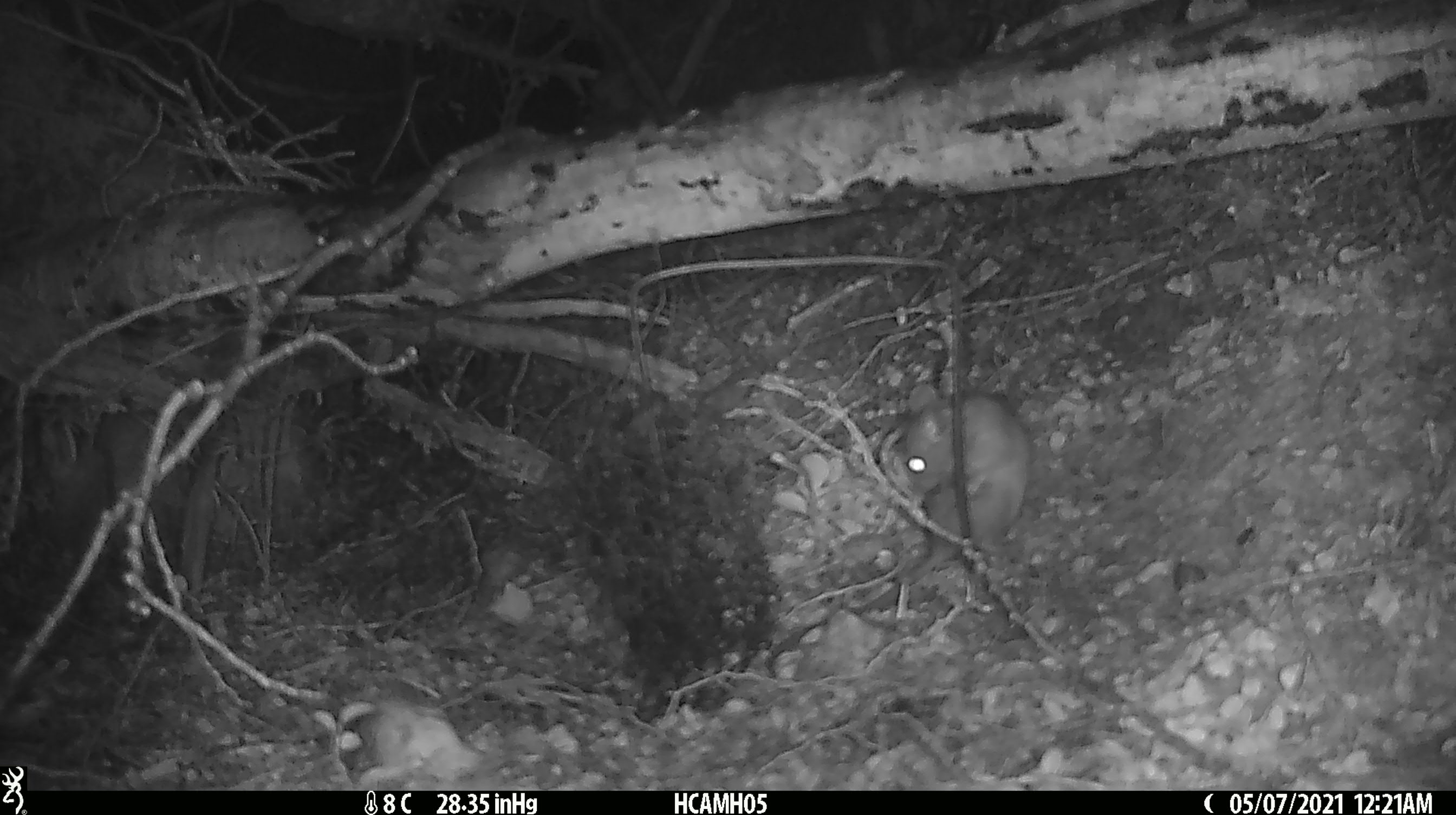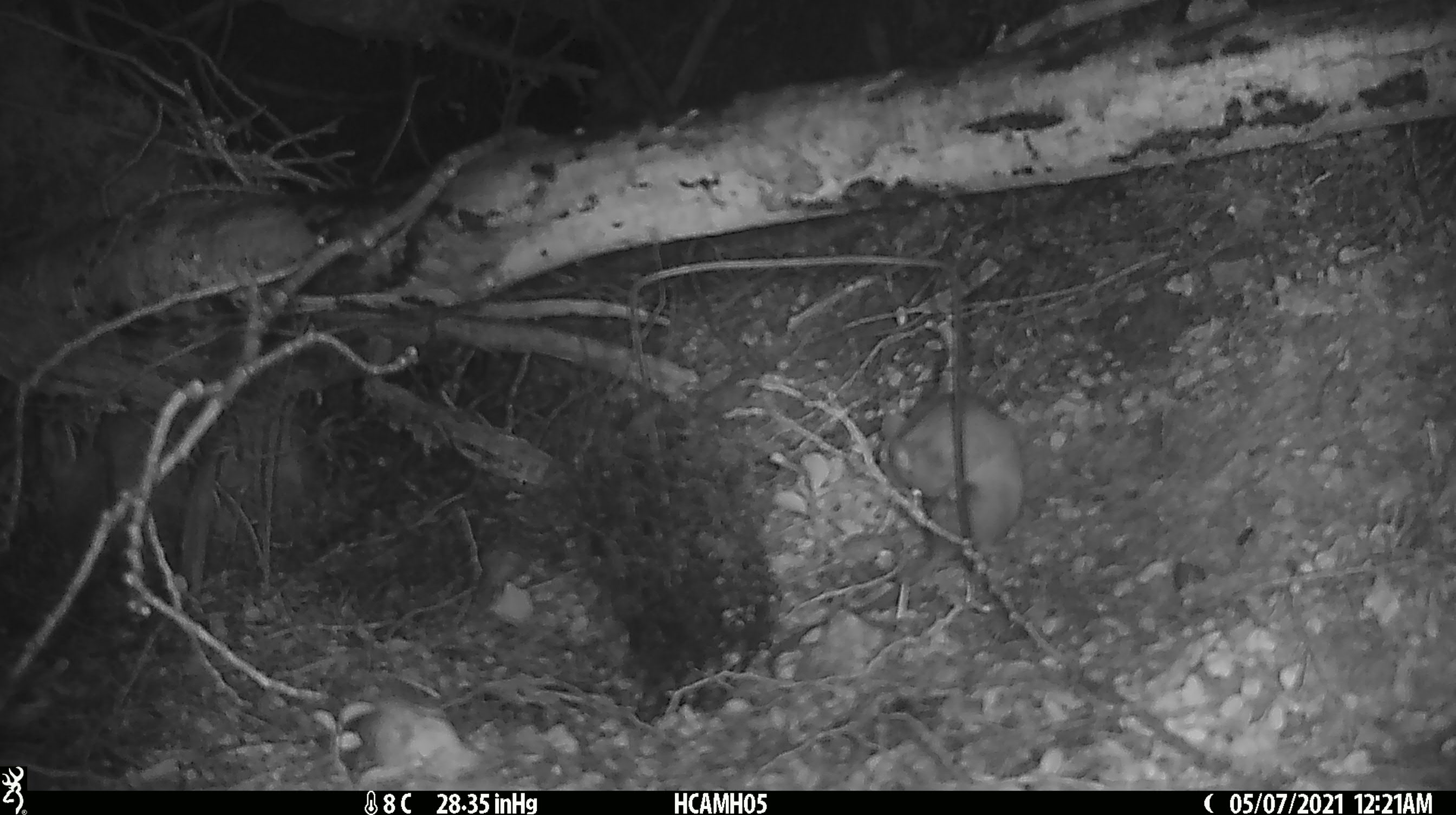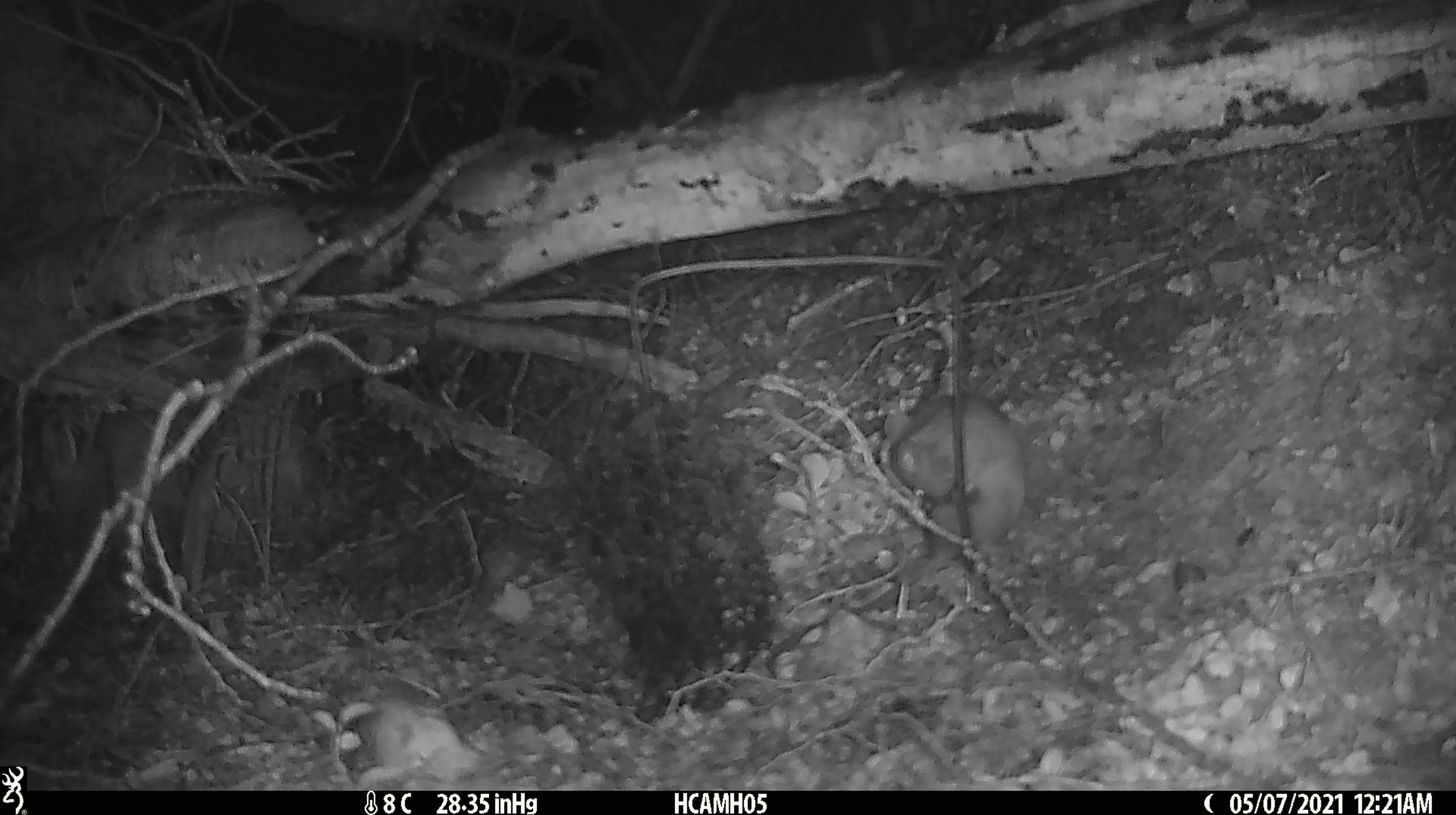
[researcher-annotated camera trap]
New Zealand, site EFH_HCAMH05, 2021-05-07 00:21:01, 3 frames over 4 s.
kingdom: Animalia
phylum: Chordata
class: Mammalia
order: Rodentia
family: Muridae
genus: Rattus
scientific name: Rattus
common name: rat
Rat (Rattus).